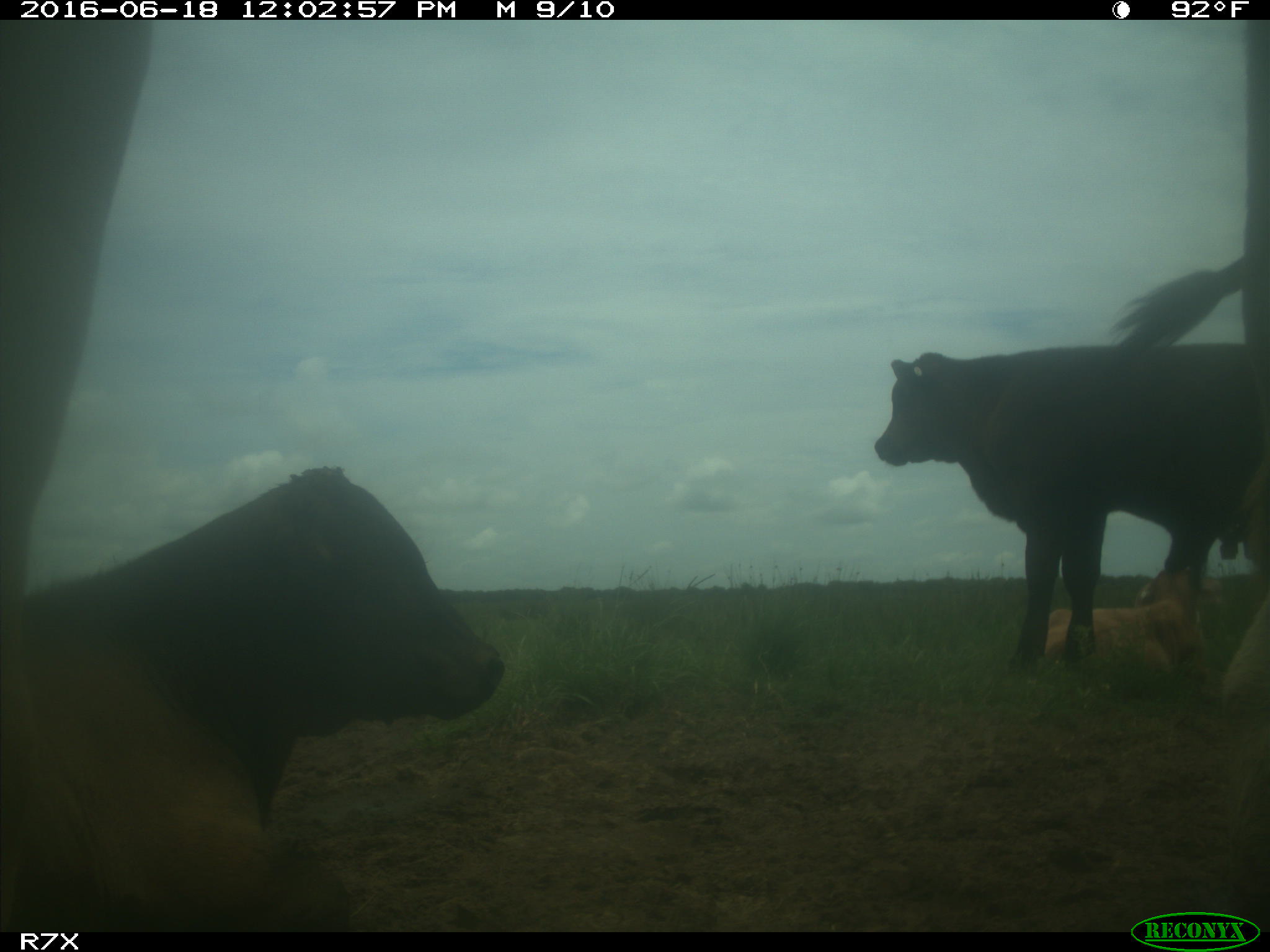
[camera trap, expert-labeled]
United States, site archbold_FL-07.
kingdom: Animalia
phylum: Chordata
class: Mammalia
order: Artiodactyla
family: Bovidae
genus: Bos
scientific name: Bos taurus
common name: domestic cow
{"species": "Bos taurus (domestic cow)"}